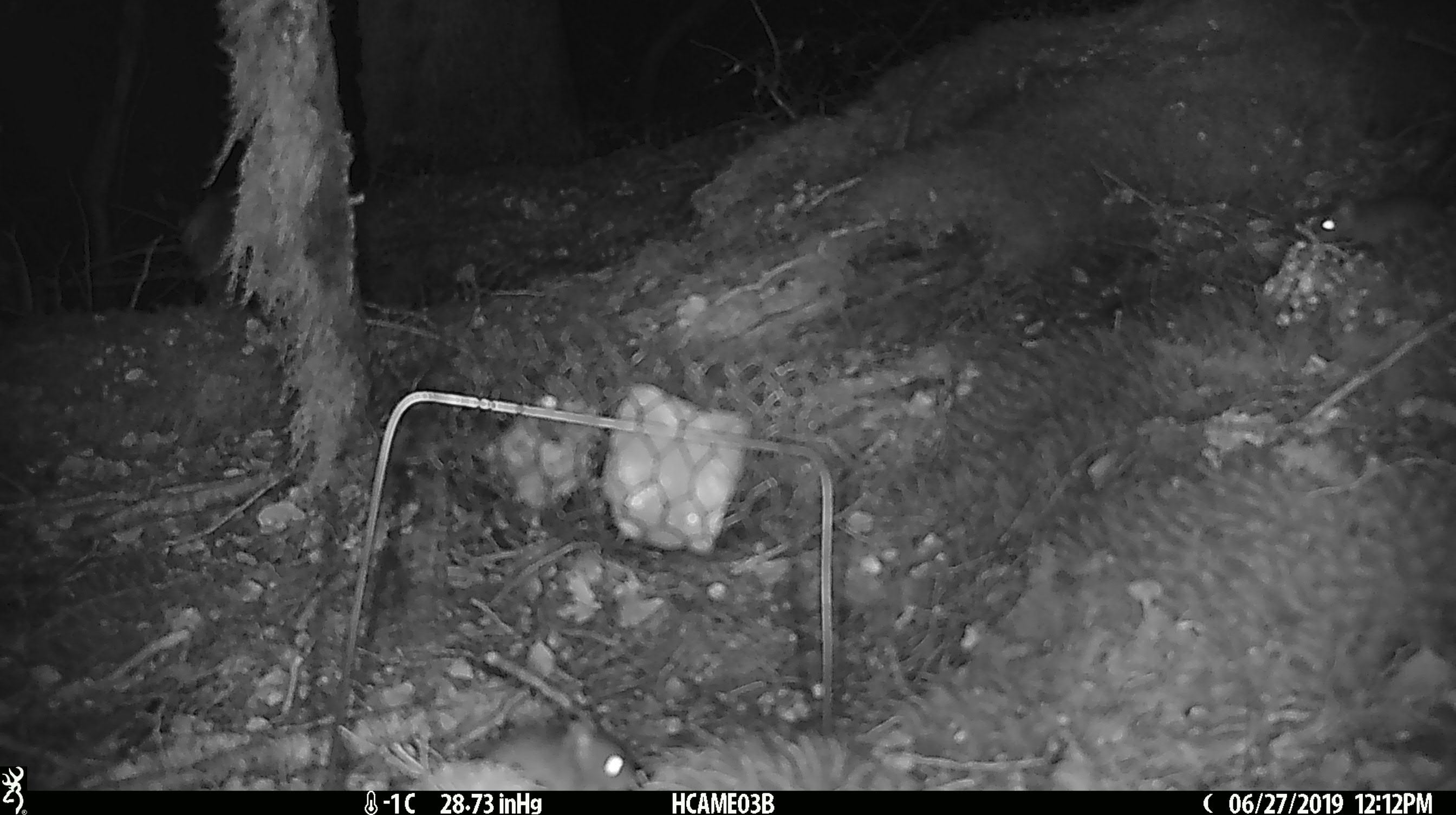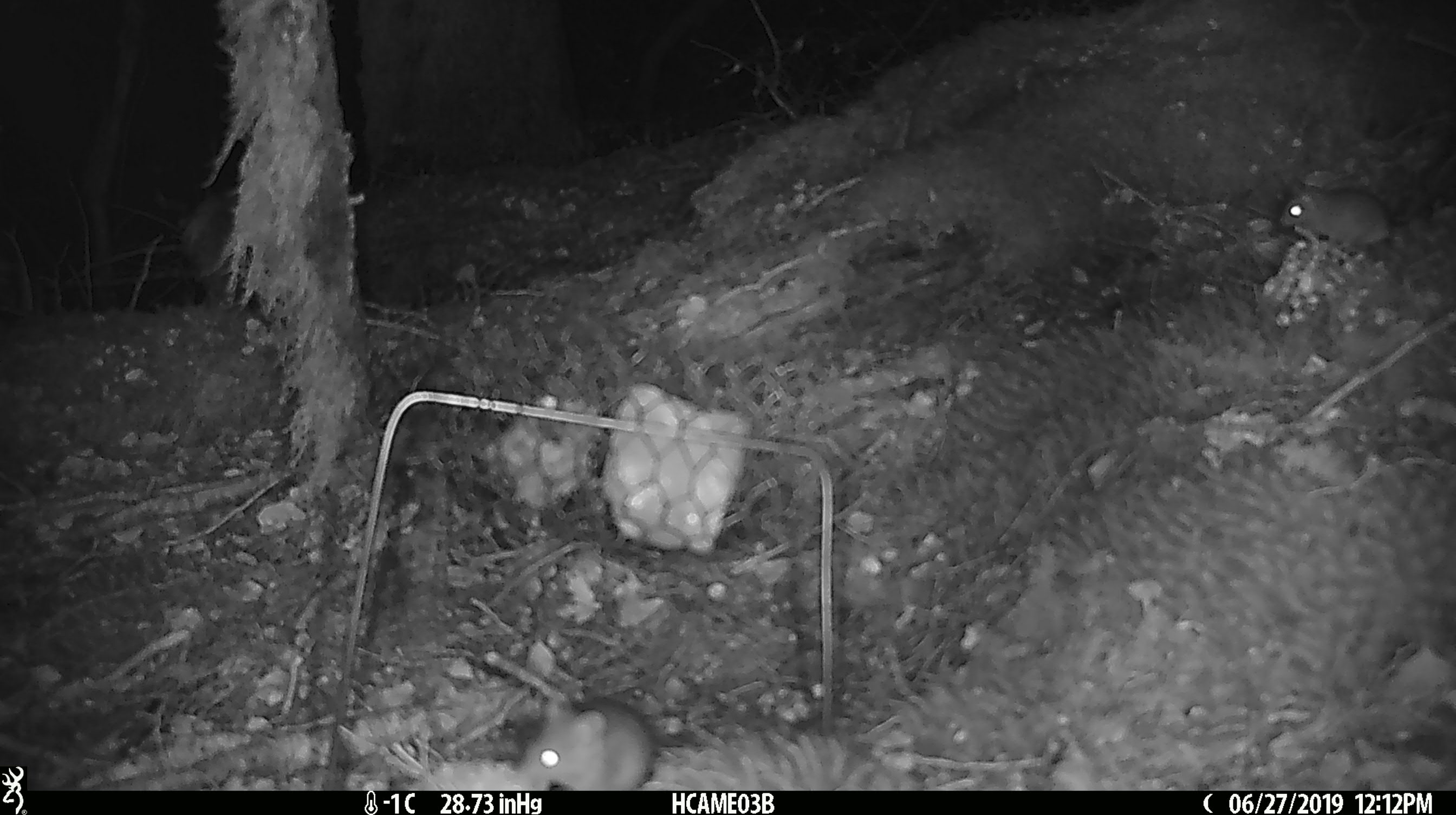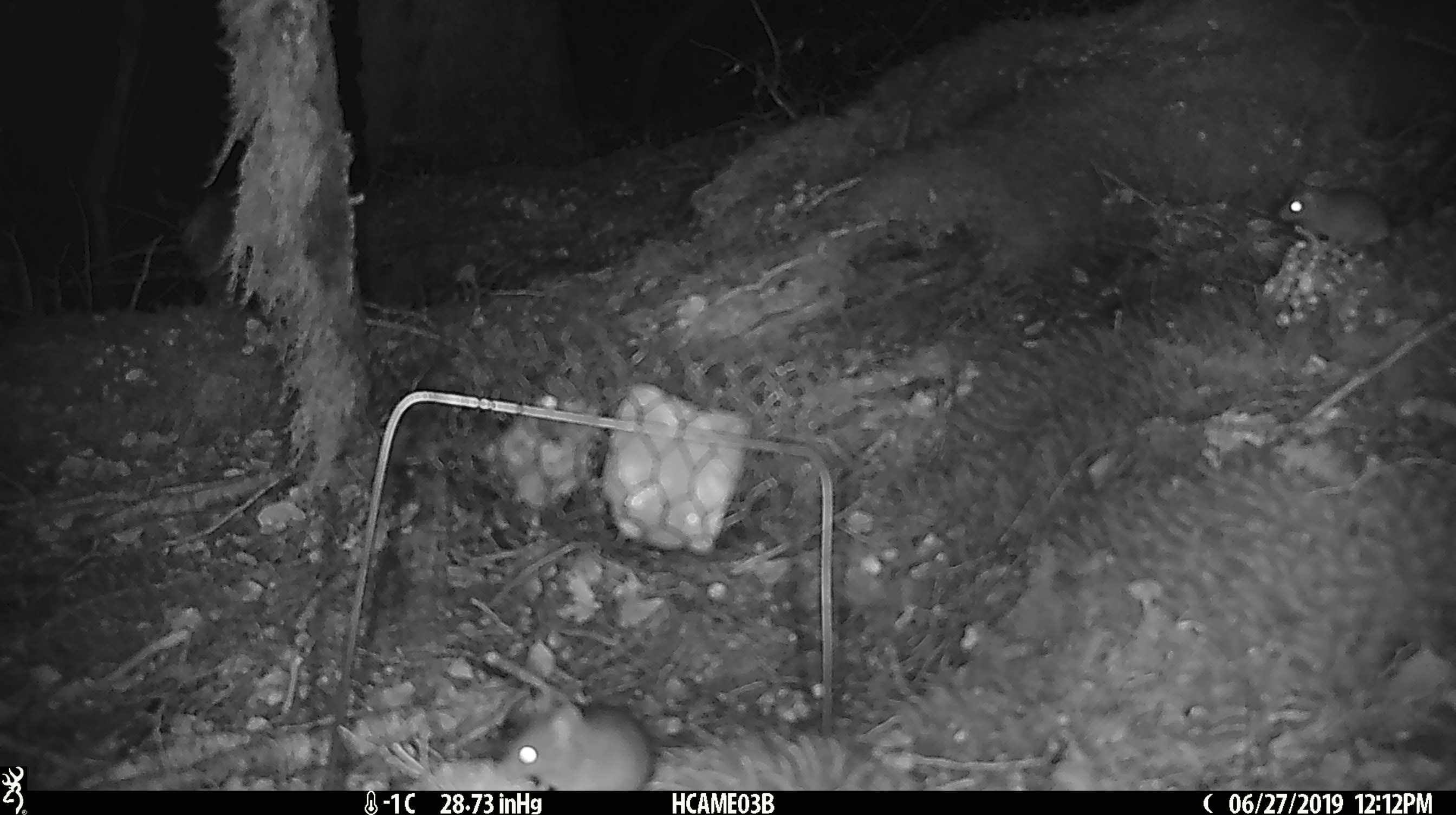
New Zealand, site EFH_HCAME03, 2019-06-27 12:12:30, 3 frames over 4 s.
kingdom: Animalia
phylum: Chordata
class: Mammalia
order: Rodentia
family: Muridae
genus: Mus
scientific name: Mus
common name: mouse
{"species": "mouse (Mus)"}